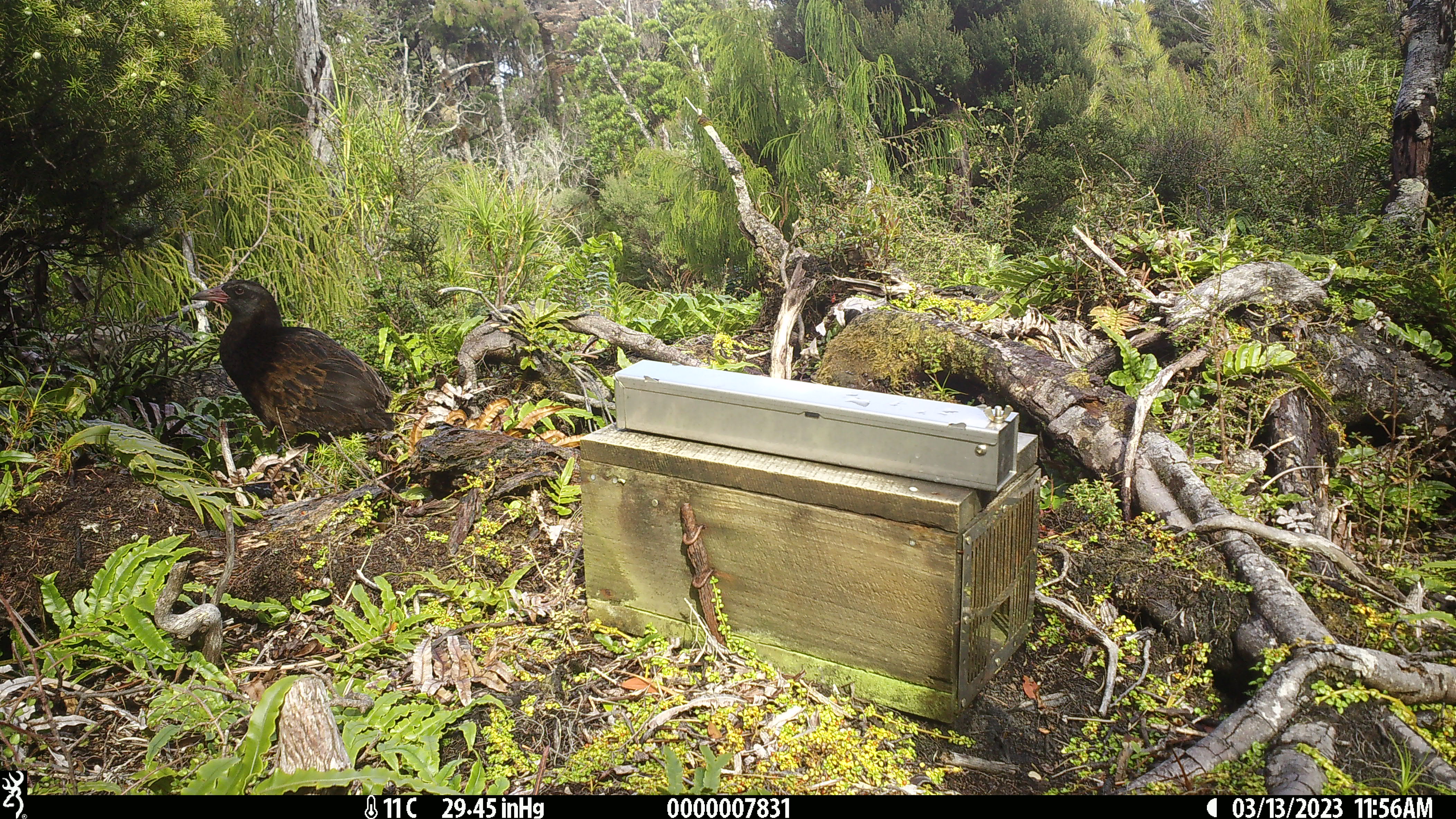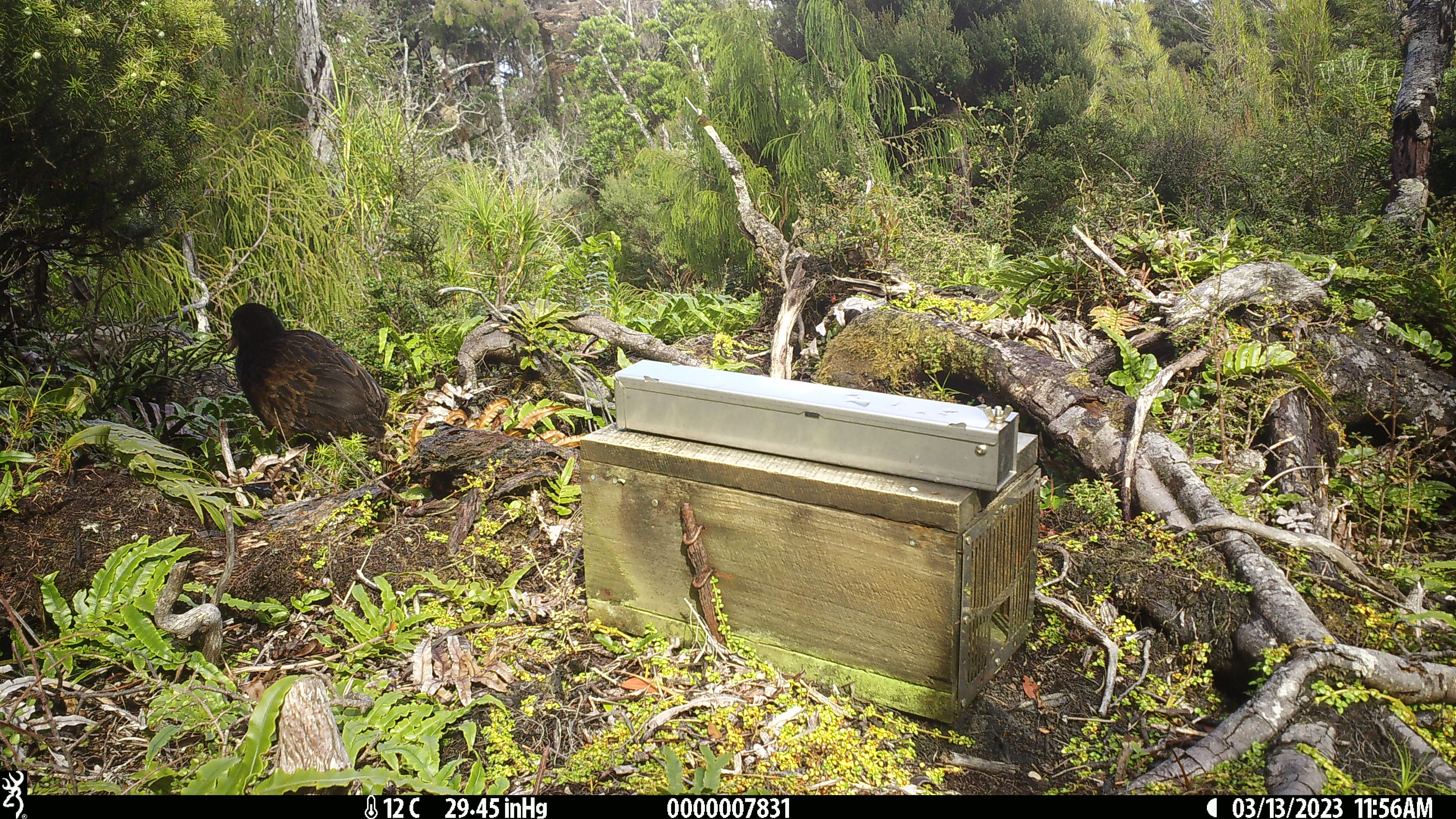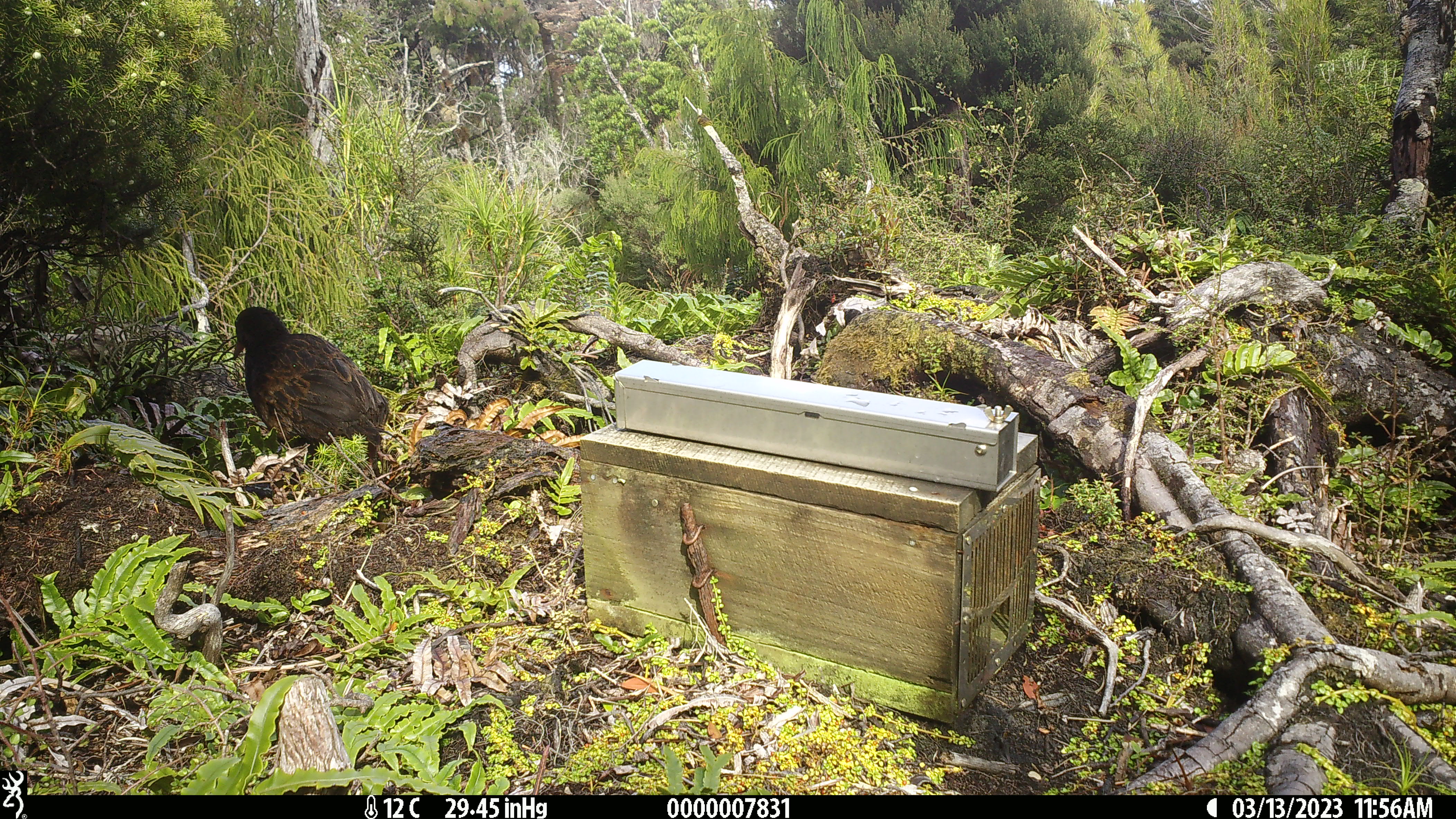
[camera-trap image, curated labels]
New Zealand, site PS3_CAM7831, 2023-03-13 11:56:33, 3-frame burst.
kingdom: Animalia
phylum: Chordata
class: Aves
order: Gruiformes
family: Rallidae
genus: Gallirallus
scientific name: Gallirallus australis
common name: weka